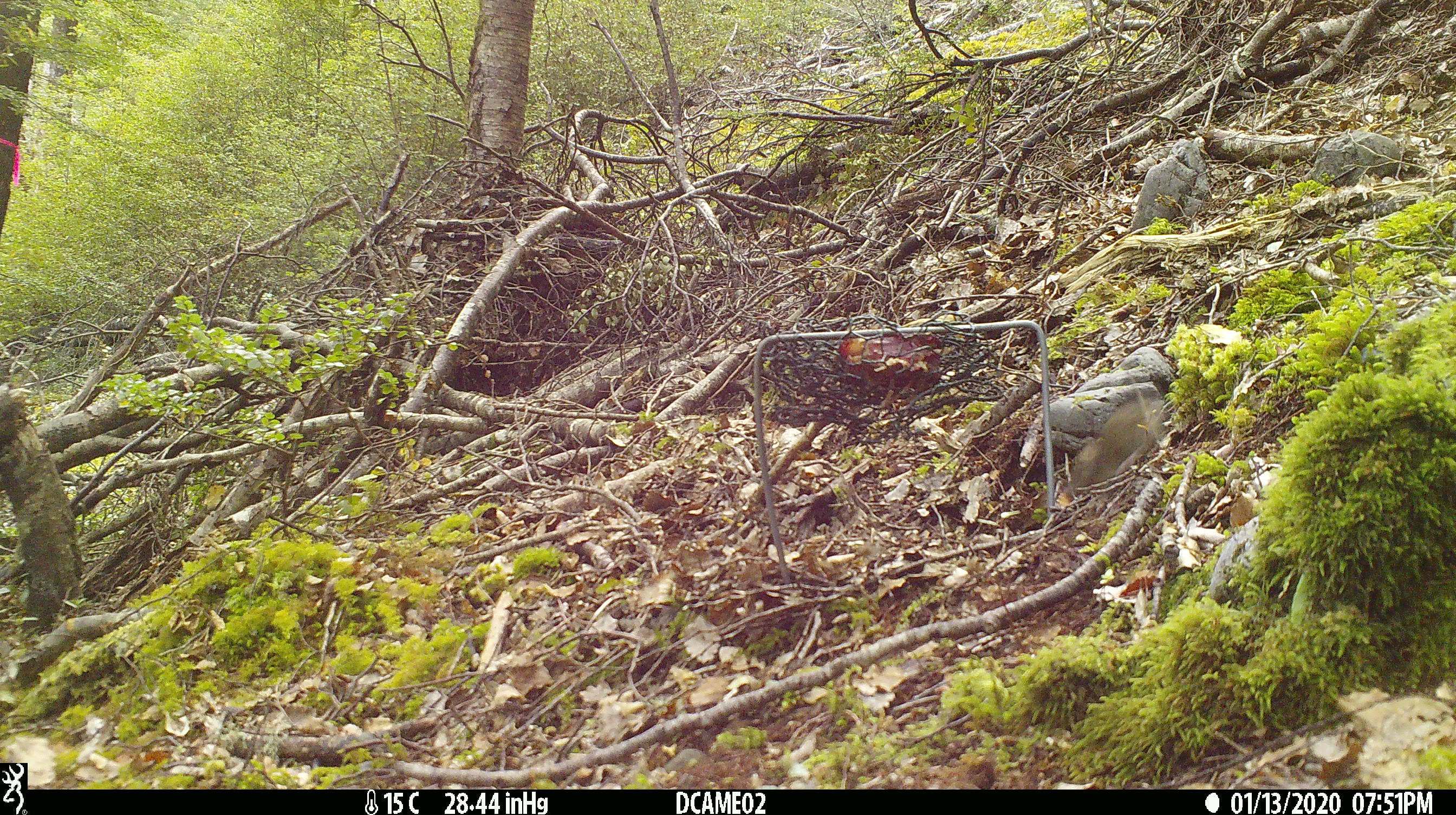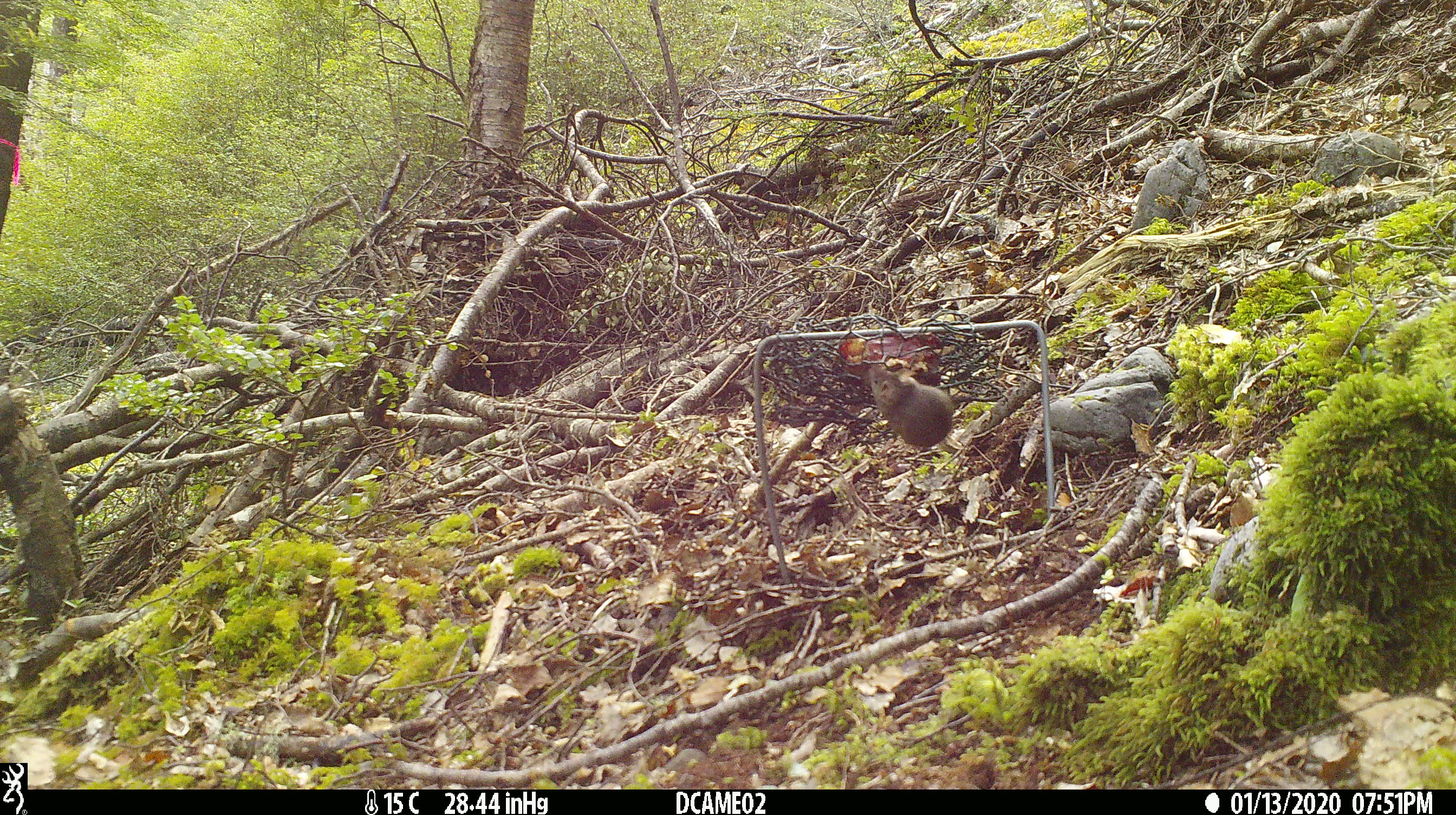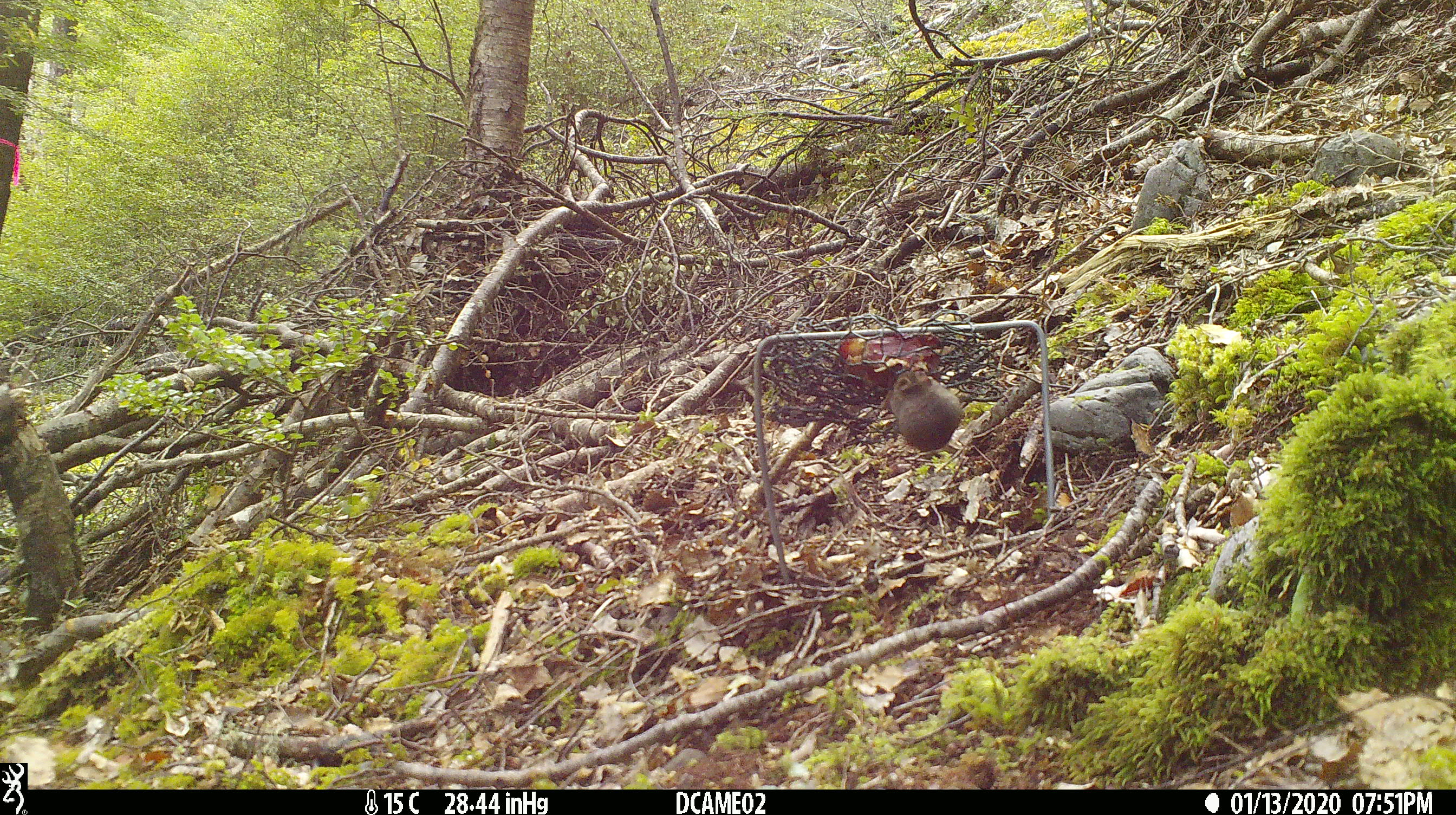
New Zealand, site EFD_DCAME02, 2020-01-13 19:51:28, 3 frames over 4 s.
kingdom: Animalia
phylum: Chordata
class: Mammalia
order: Rodentia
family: Muridae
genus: Mus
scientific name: Mus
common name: mouse